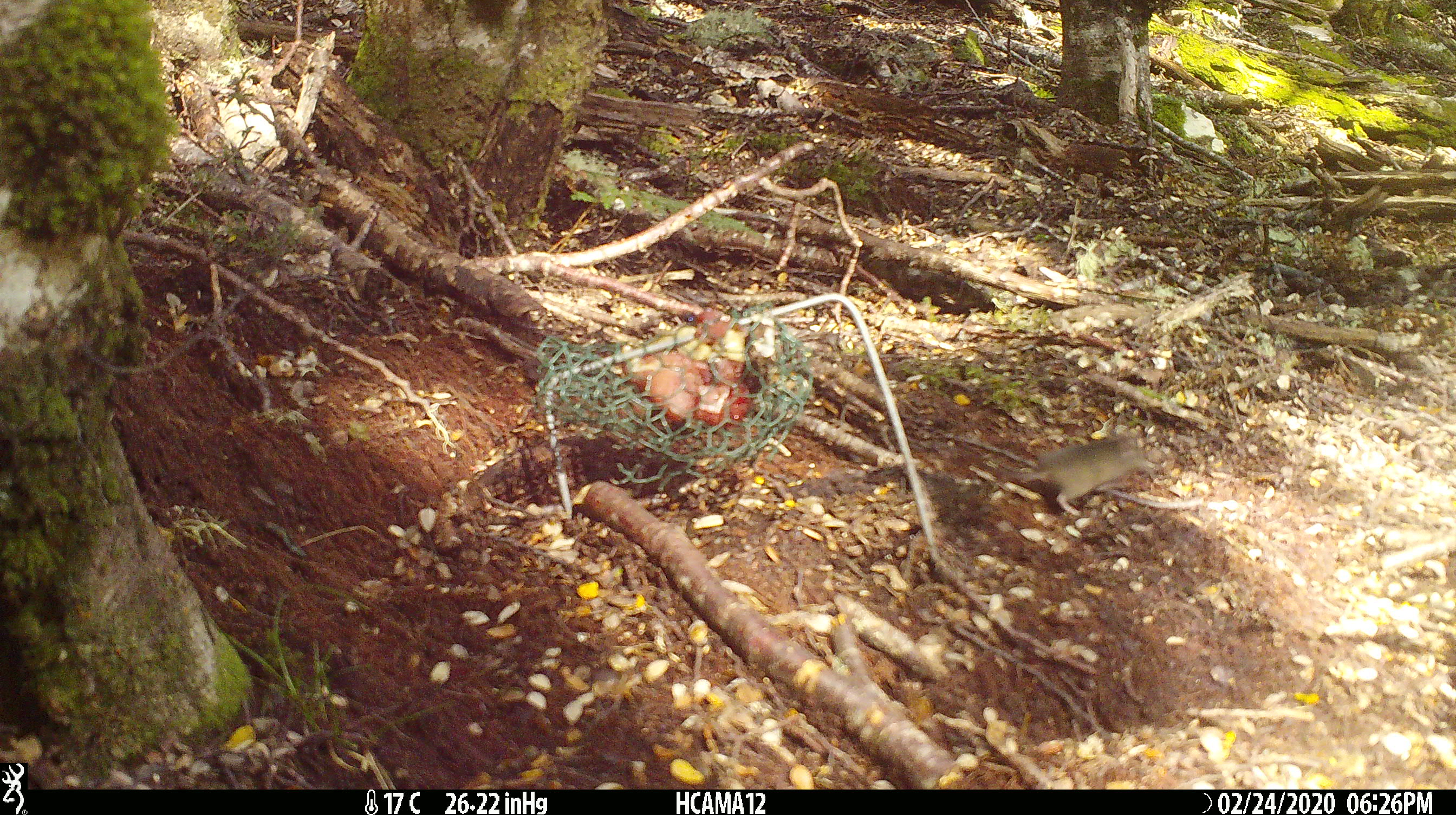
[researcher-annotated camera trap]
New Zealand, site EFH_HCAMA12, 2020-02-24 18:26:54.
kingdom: Animalia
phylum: Chordata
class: Mammalia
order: Rodentia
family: Muridae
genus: Mus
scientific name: Mus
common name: mouse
Mouse (Mus).